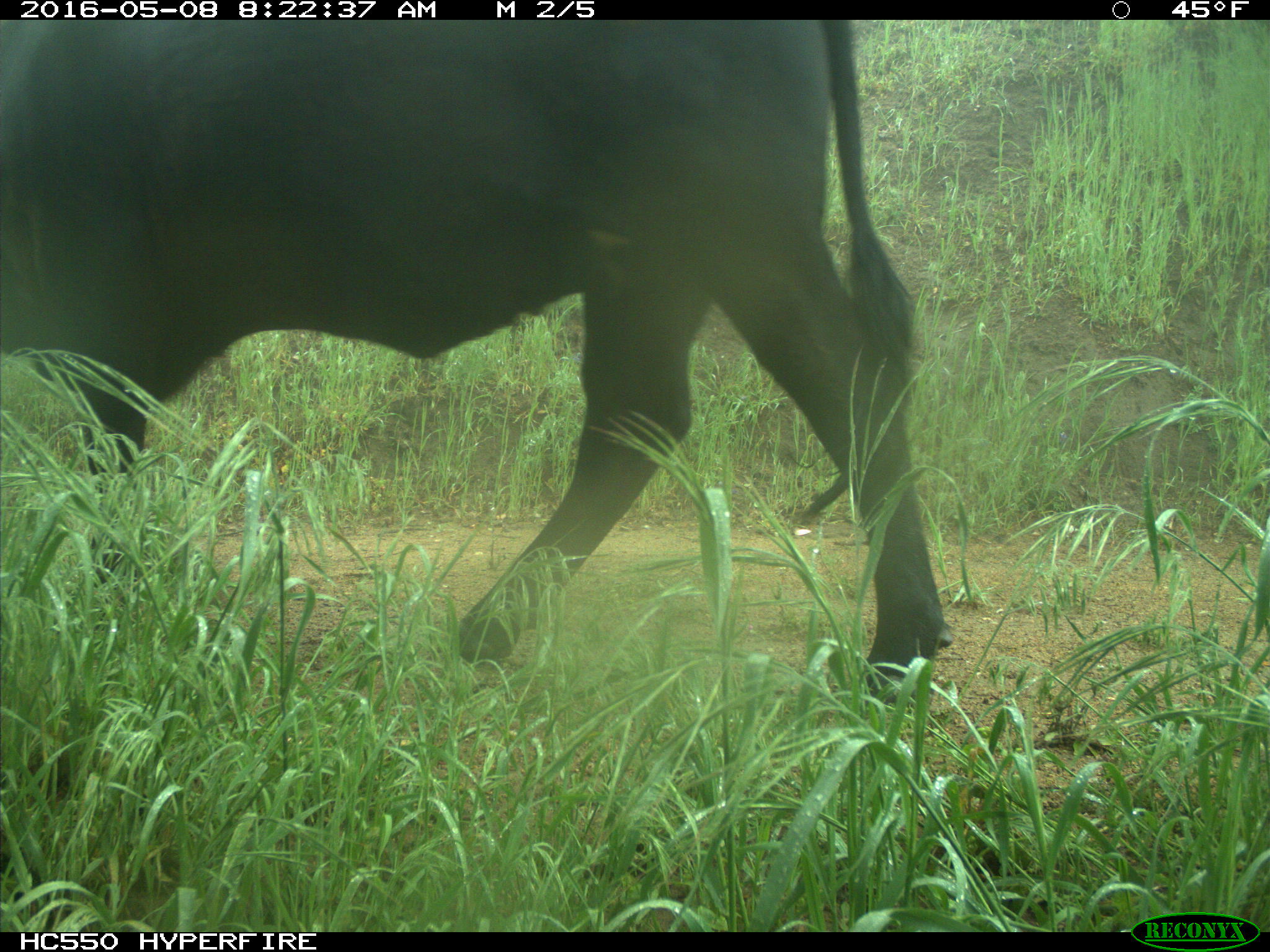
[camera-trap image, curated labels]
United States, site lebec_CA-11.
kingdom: Animalia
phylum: Chordata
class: Mammalia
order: Artiodactyla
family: Bovidae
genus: Bos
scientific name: Bos taurus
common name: domestic cow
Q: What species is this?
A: Bos taurus (domestic cow).